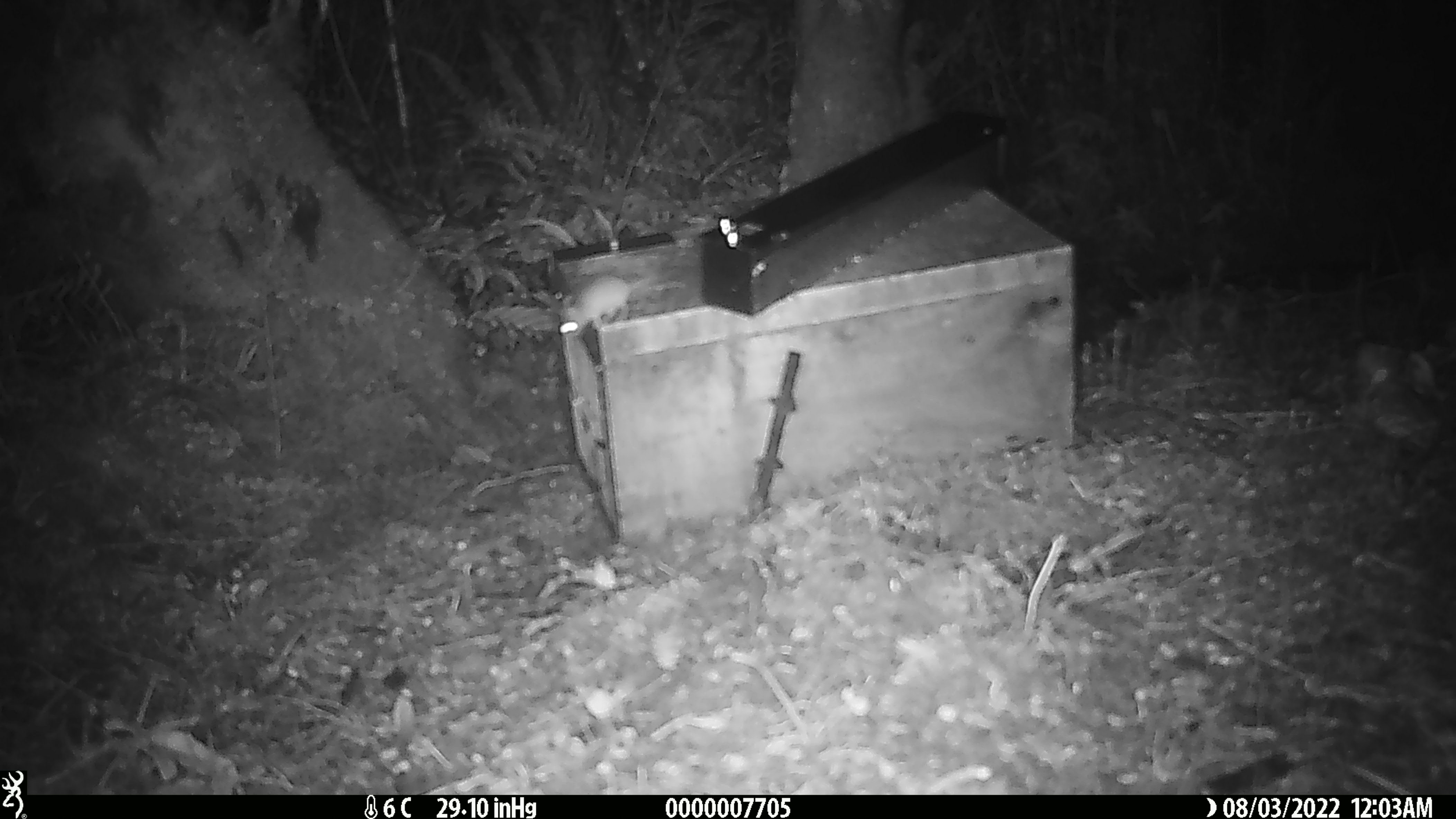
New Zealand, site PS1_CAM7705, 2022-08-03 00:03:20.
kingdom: Animalia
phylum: Chordata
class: Mammalia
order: Rodentia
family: Muridae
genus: Mus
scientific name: Mus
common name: mouse